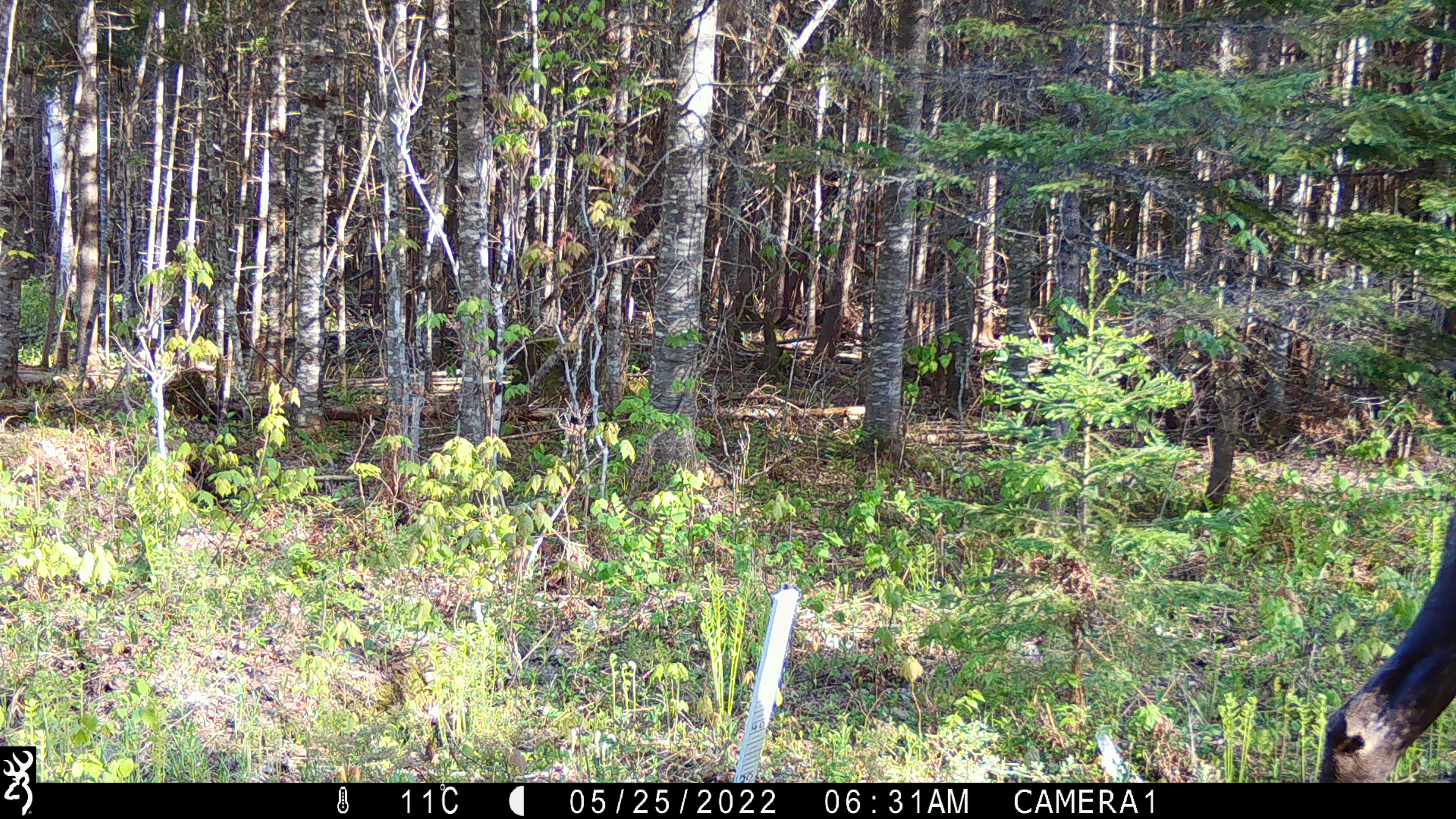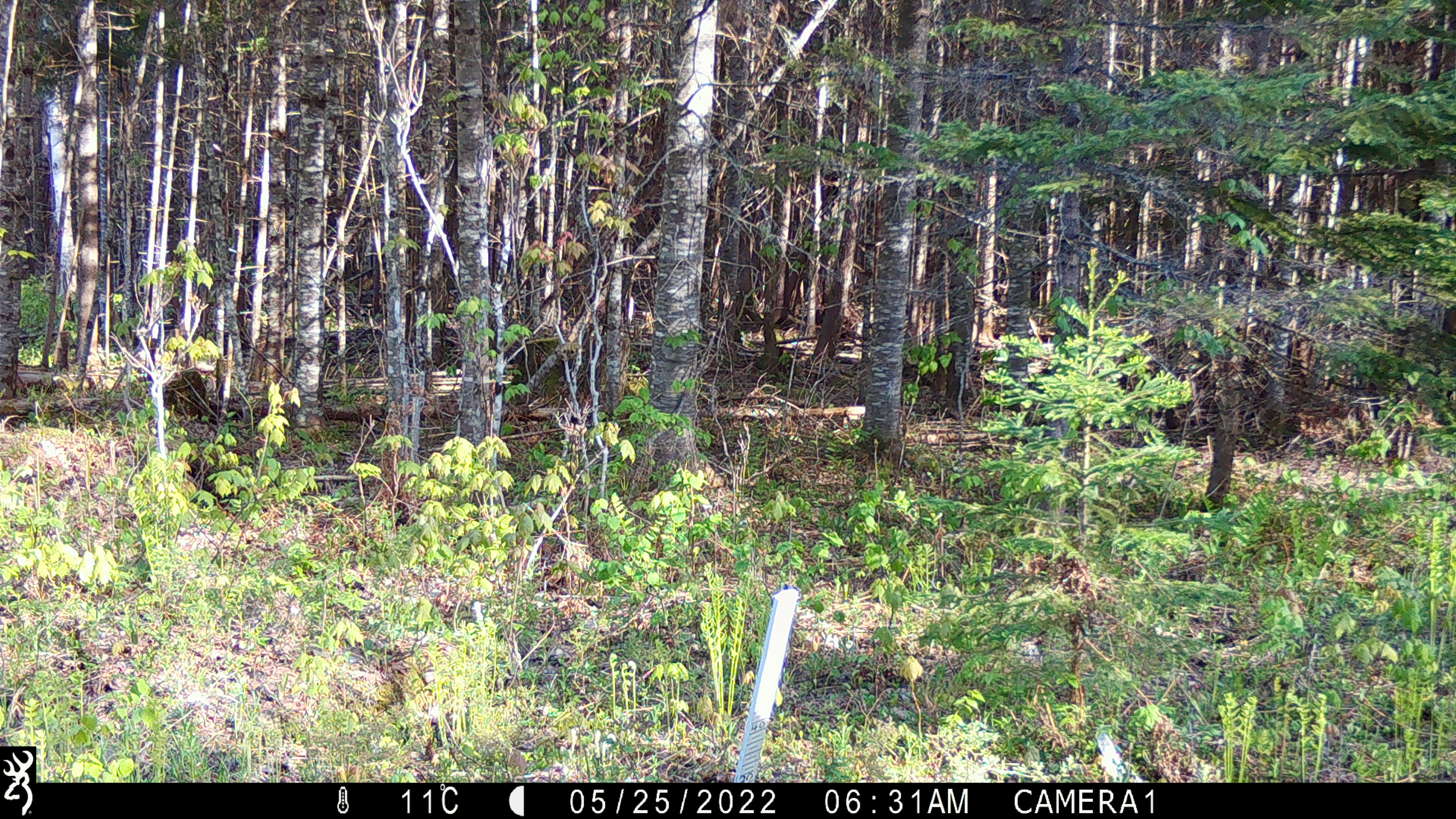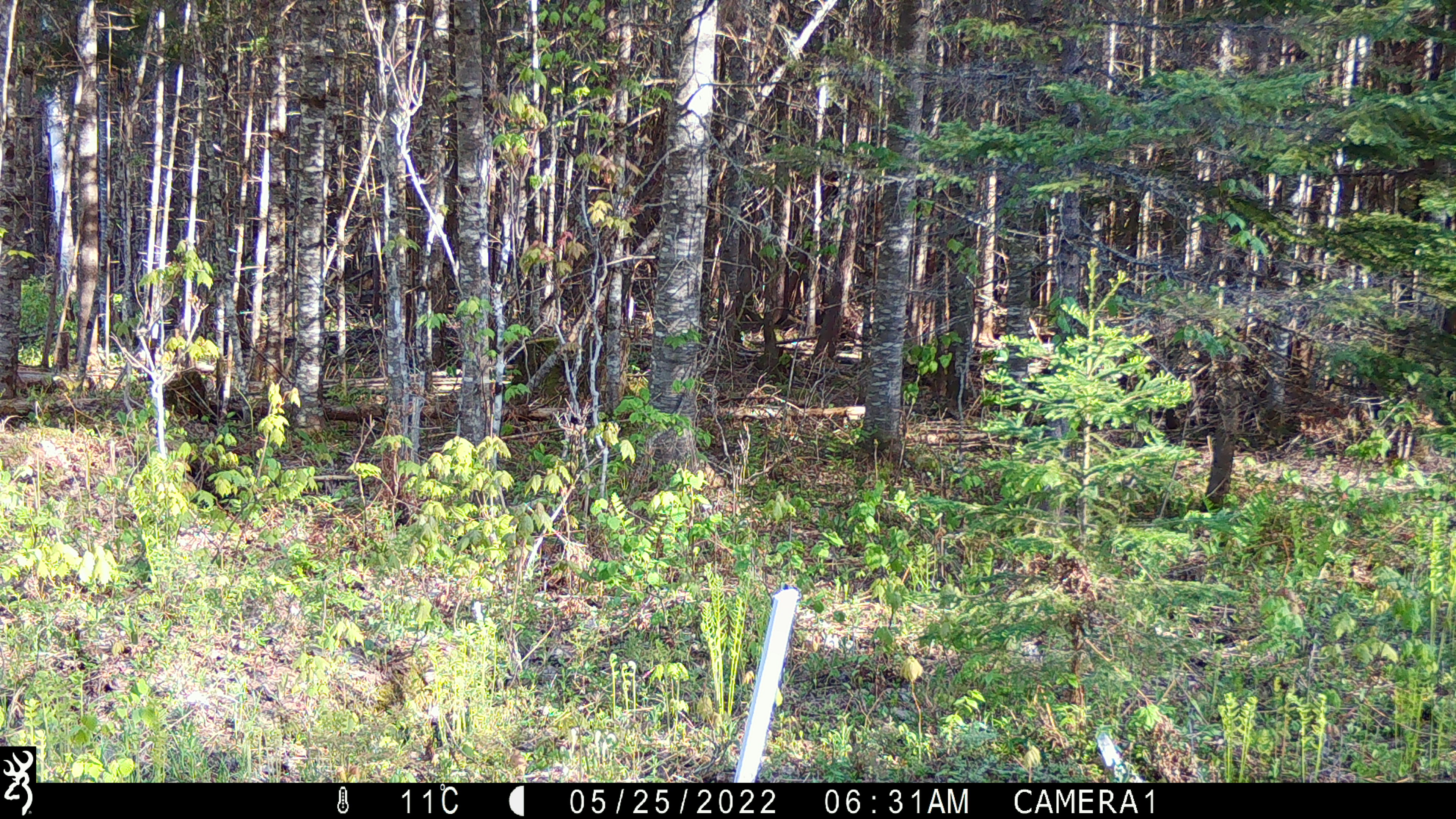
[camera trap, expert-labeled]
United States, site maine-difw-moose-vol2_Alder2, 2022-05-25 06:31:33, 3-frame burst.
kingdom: Animalia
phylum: Chordata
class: Mammalia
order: Artiodactyla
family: Cervidae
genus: Alces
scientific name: Alces alces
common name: moose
Moose (Alces alces).